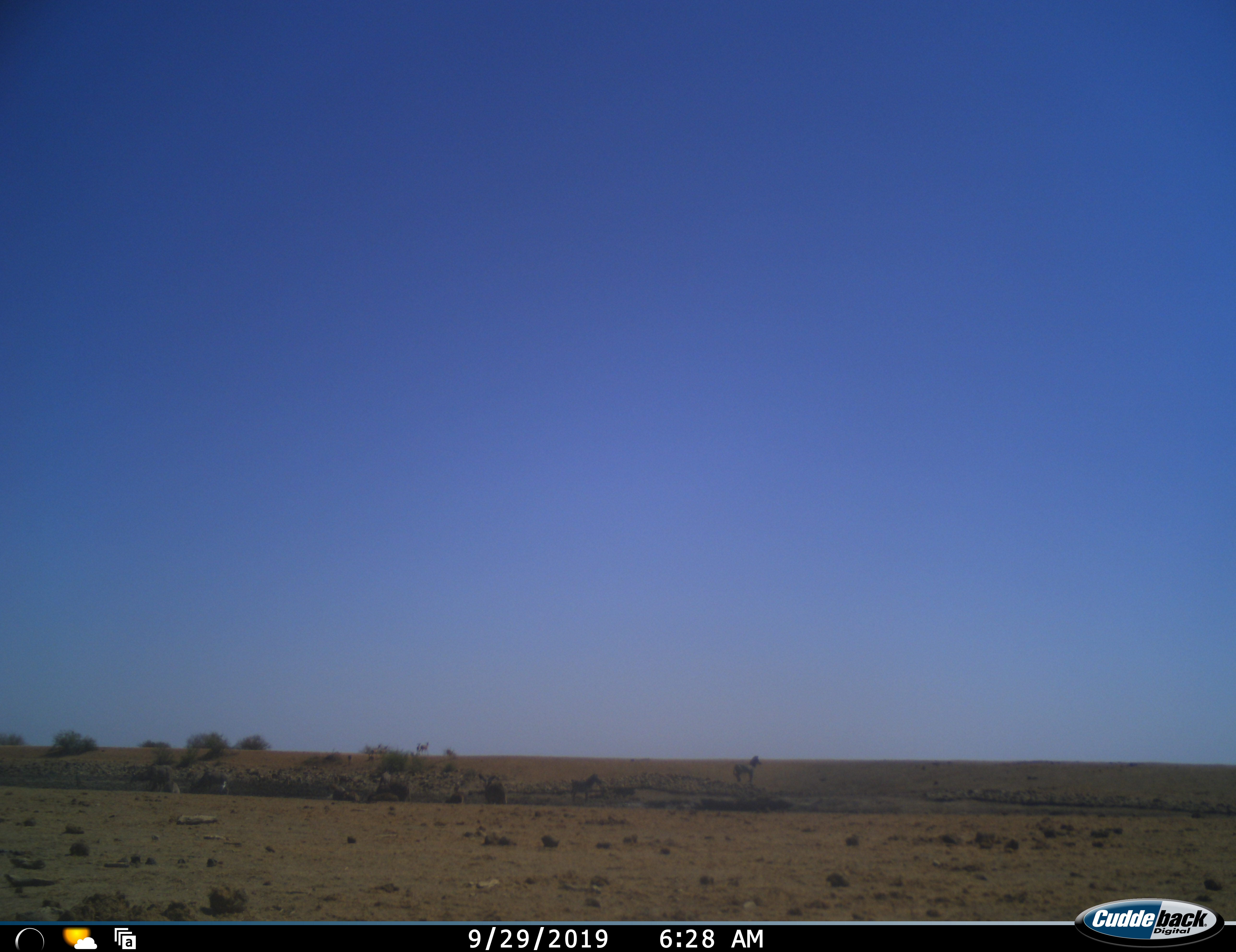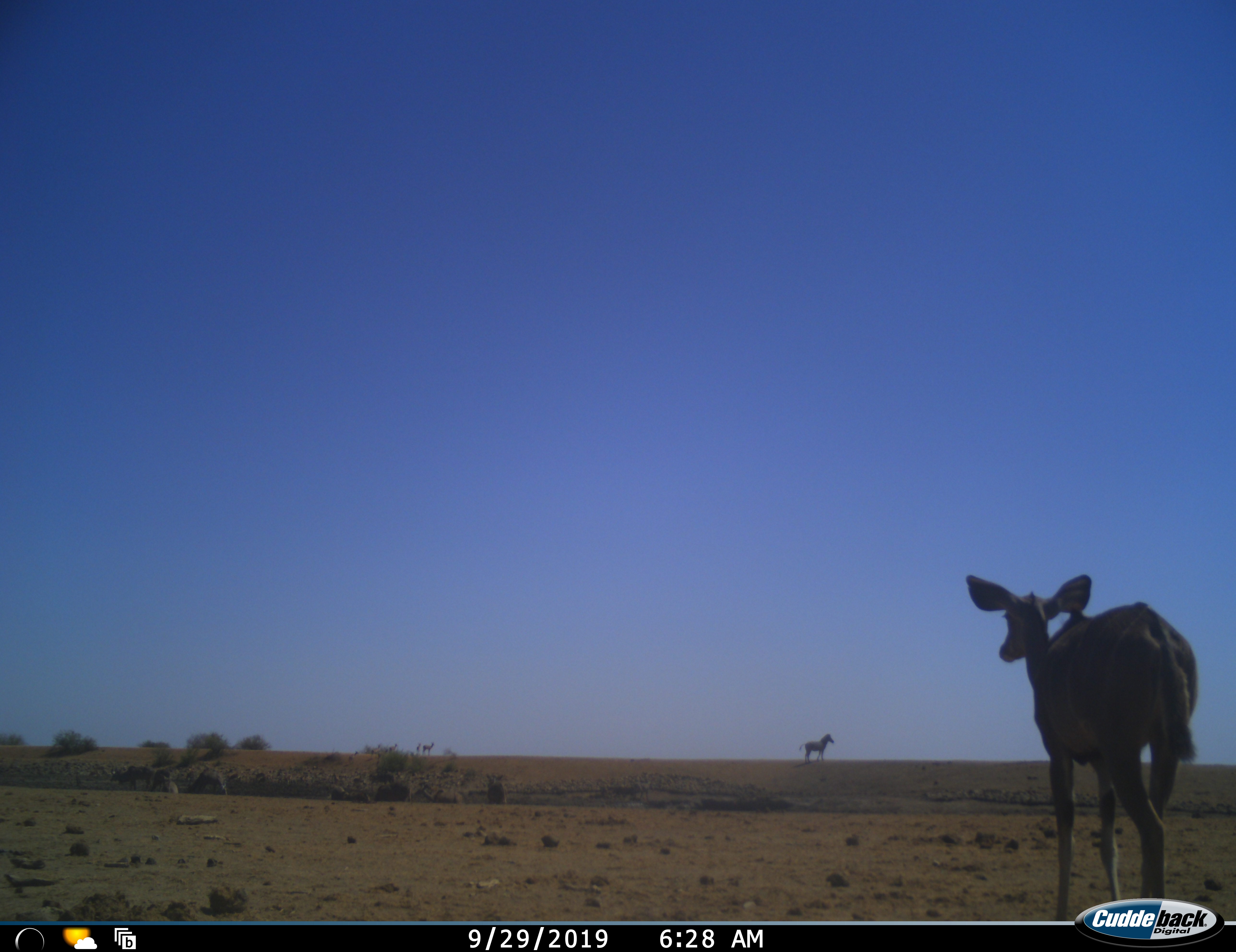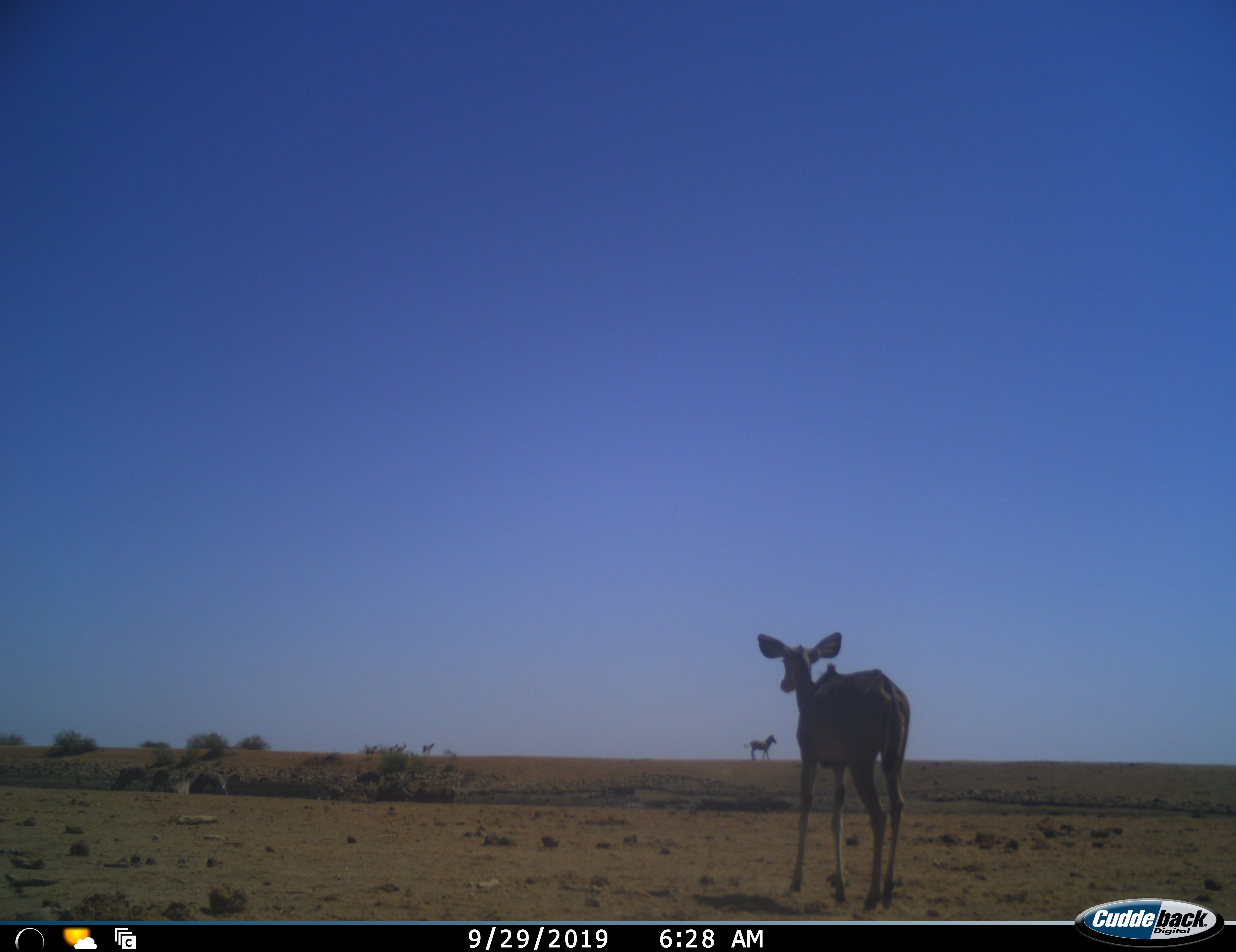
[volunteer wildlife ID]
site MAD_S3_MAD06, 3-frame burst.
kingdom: Animalia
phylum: Chordata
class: Mammalia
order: Artiodactyla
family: Bovidae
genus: Tragelaphus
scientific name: Tragelaphus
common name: kudu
Kudu (Tragelaphus), count 5. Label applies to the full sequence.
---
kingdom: Animalia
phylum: Chordata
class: Mammalia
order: Perissodactyla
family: Equidae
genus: Equus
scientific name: Equus quagga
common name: plains zebra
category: zebraplains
Zebraplains (plains zebra) (Equus quagga), count 1. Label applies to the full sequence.